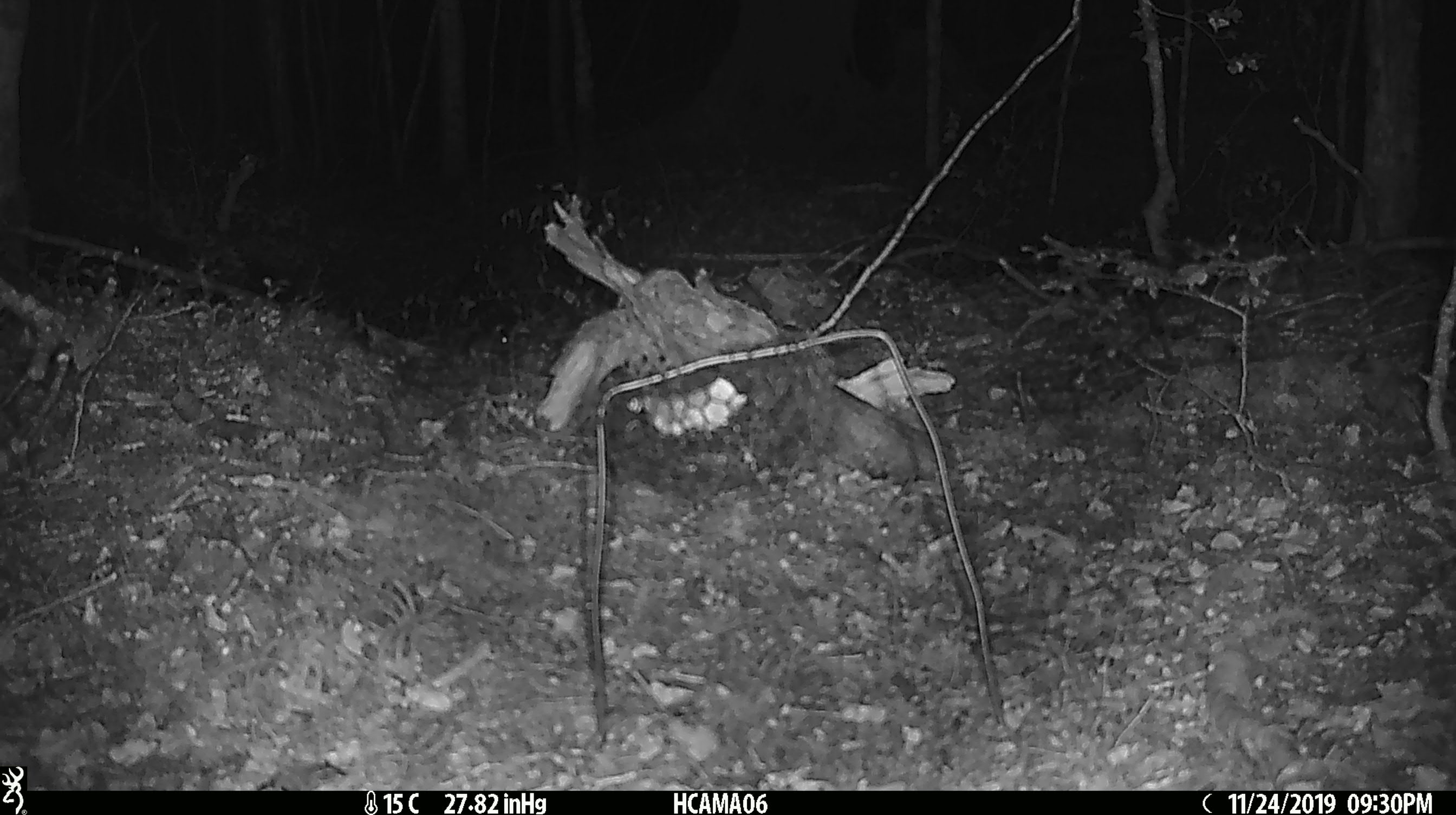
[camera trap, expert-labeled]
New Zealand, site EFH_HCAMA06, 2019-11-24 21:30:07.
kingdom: Animalia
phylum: Chordata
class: Mammalia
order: Rodentia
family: Muridae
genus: Mus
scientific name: Mus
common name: mouse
Mouse (Mus).